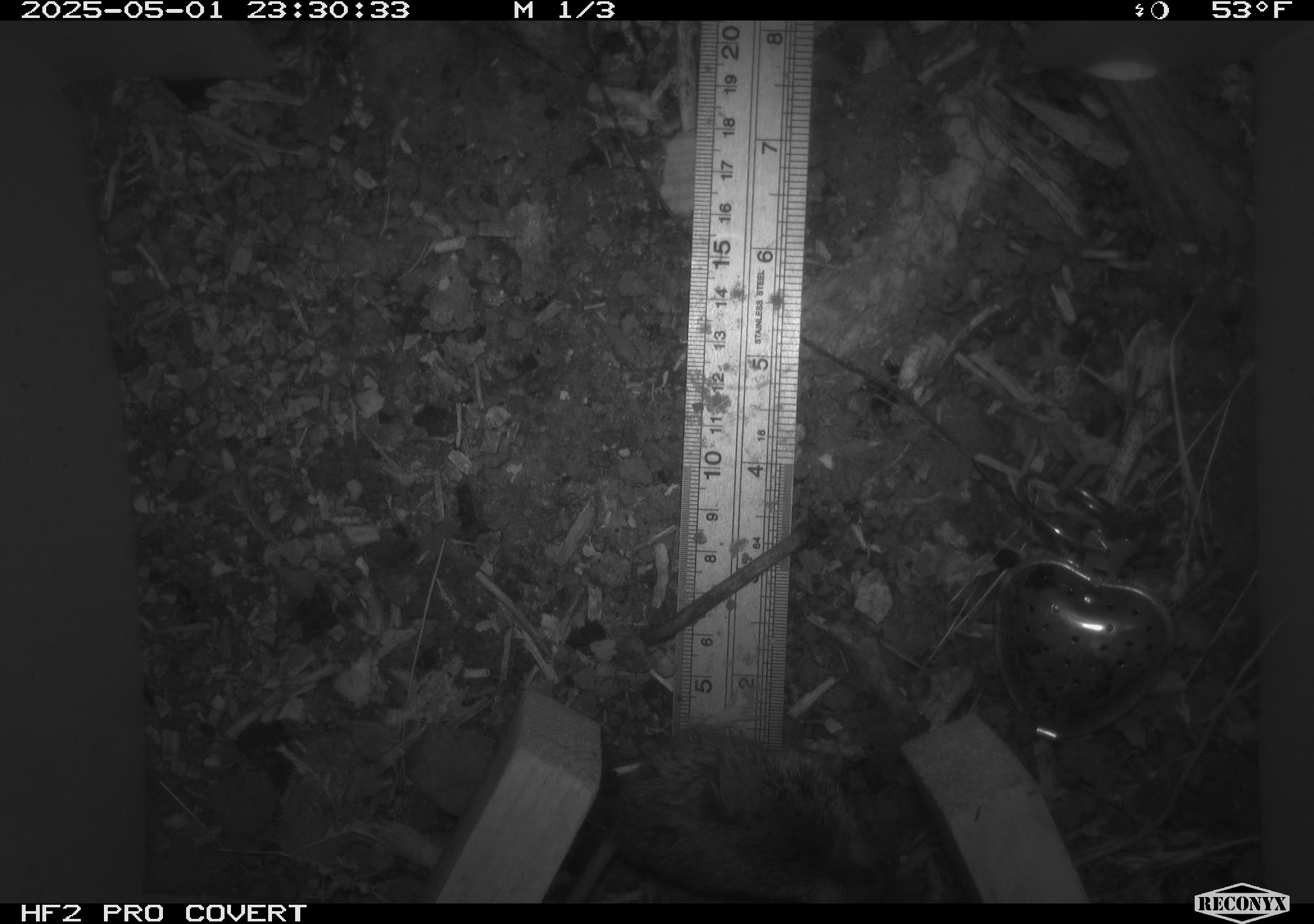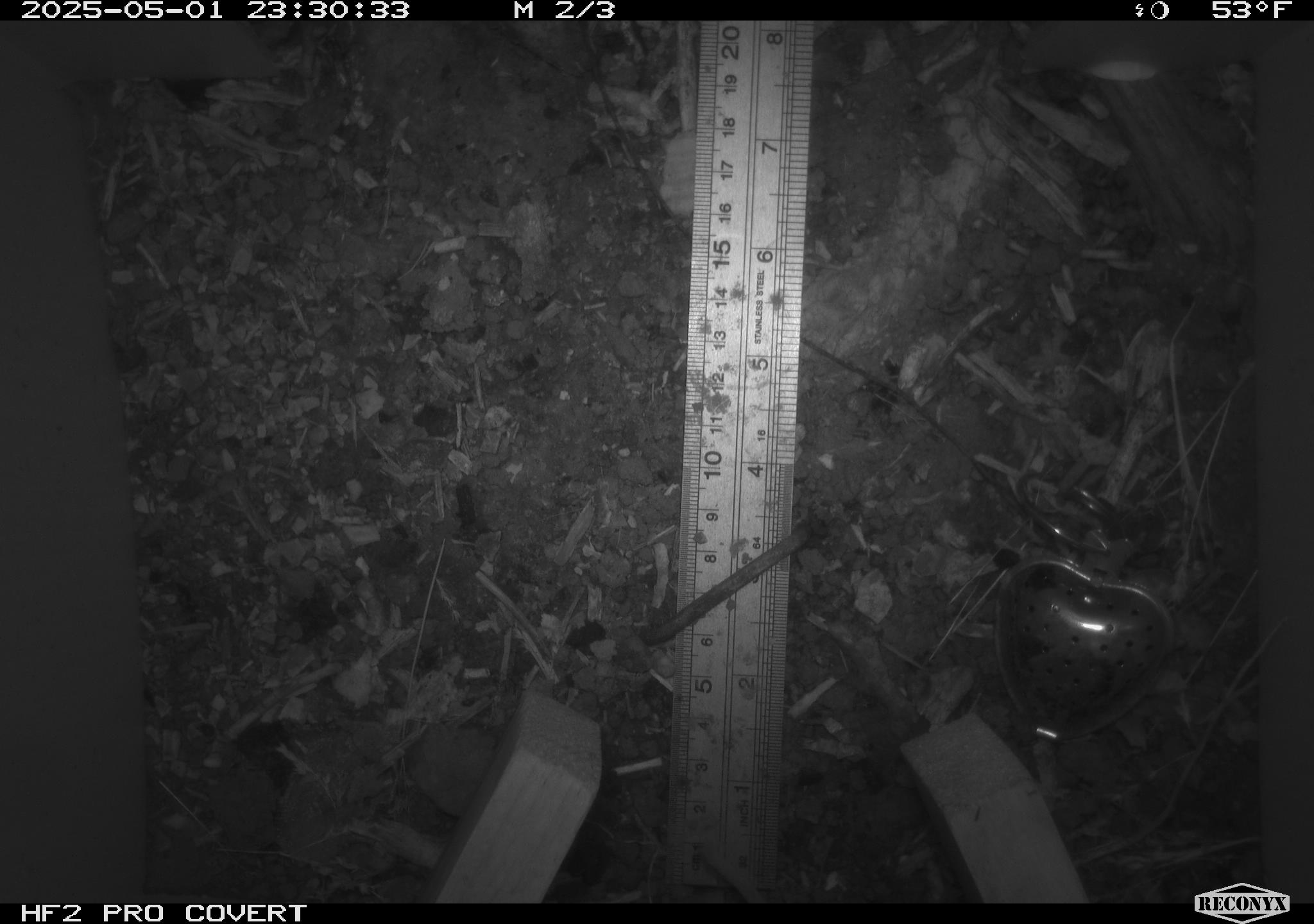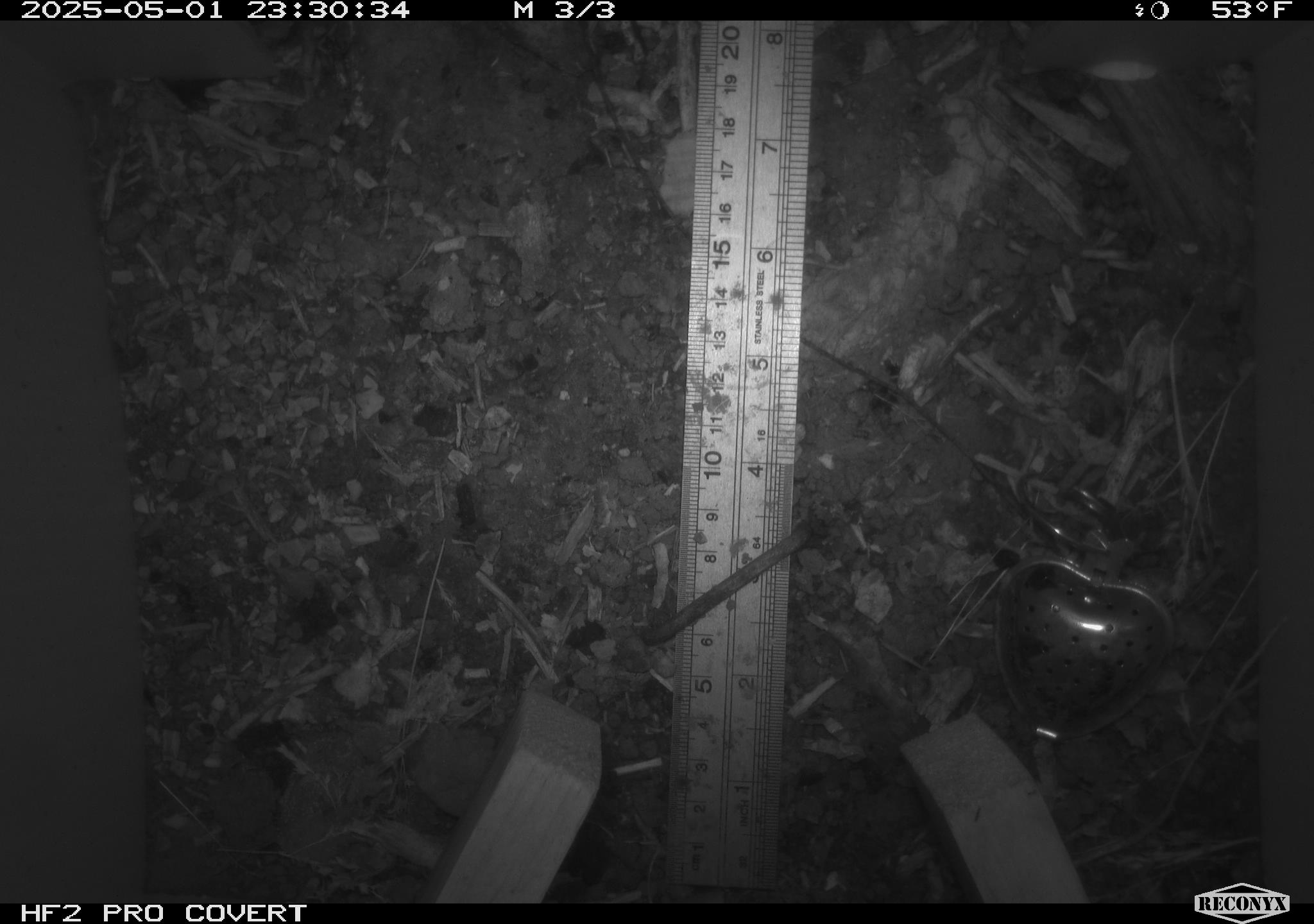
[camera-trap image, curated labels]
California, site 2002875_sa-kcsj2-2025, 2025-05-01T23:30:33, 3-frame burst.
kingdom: Animalia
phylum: Chordata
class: Mammalia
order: Rodentia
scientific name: Rodentia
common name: rodent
Rodent (Rodentia).